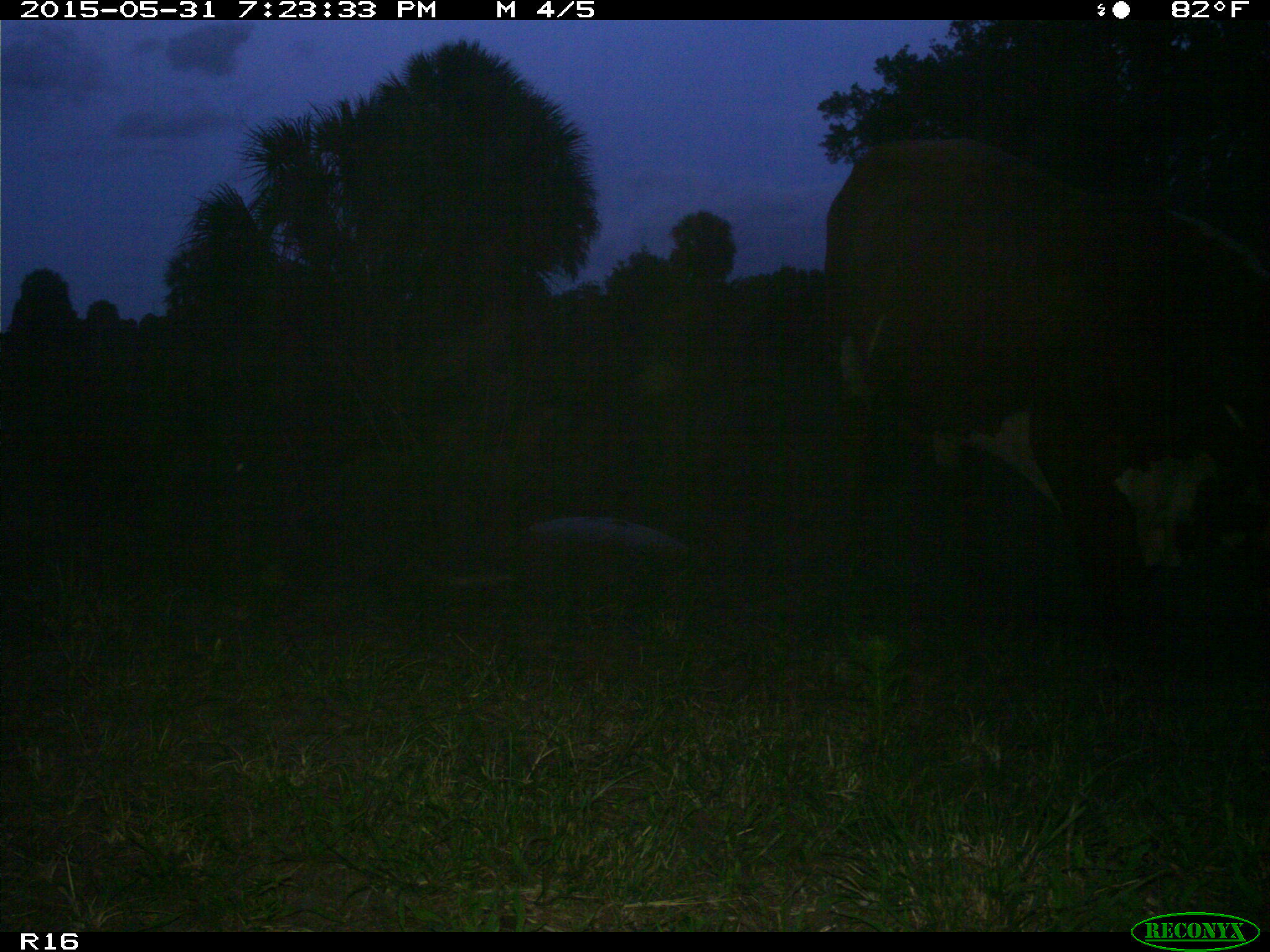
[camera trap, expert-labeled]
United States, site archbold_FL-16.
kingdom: Animalia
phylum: Chordata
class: Mammalia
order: Artiodactyla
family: Bovidae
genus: Bos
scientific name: Bos taurus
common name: domestic cow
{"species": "Bos taurus (domestic cow)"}